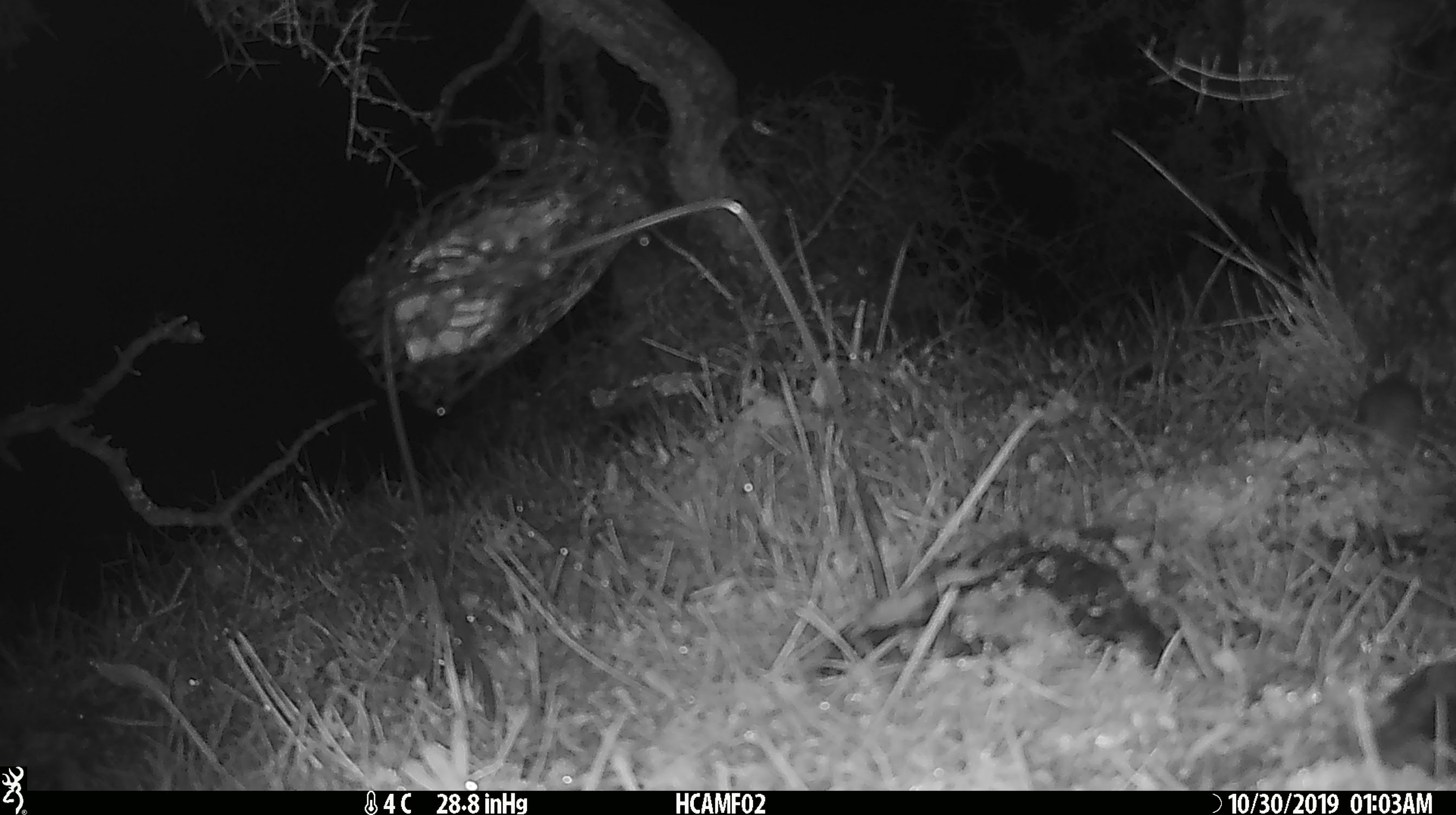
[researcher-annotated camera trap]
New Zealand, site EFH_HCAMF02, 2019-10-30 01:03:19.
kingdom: Animalia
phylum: Chordata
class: Mammalia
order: Rodentia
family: Muridae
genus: Mus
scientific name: Mus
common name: mouse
Mouse (Mus).